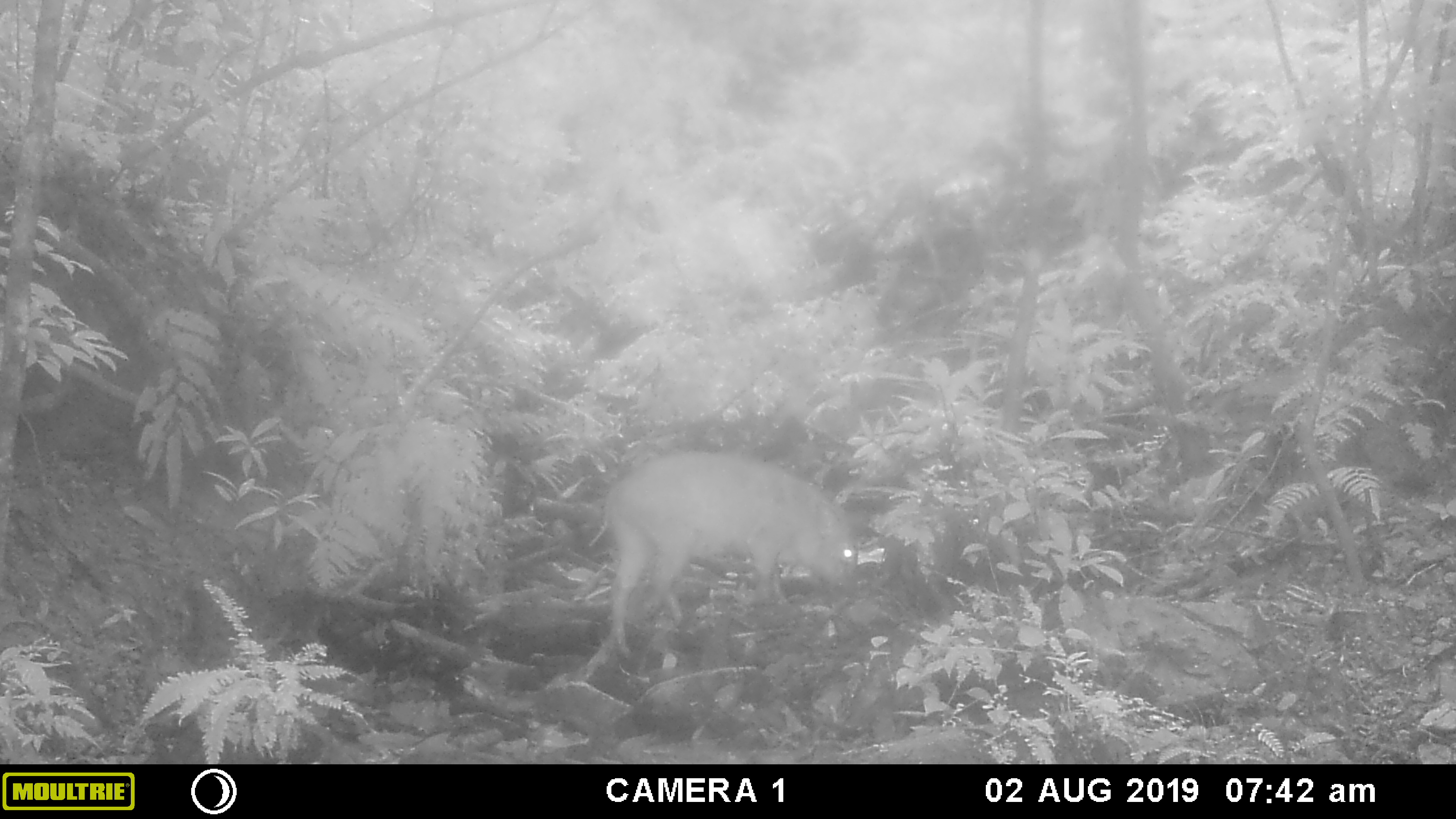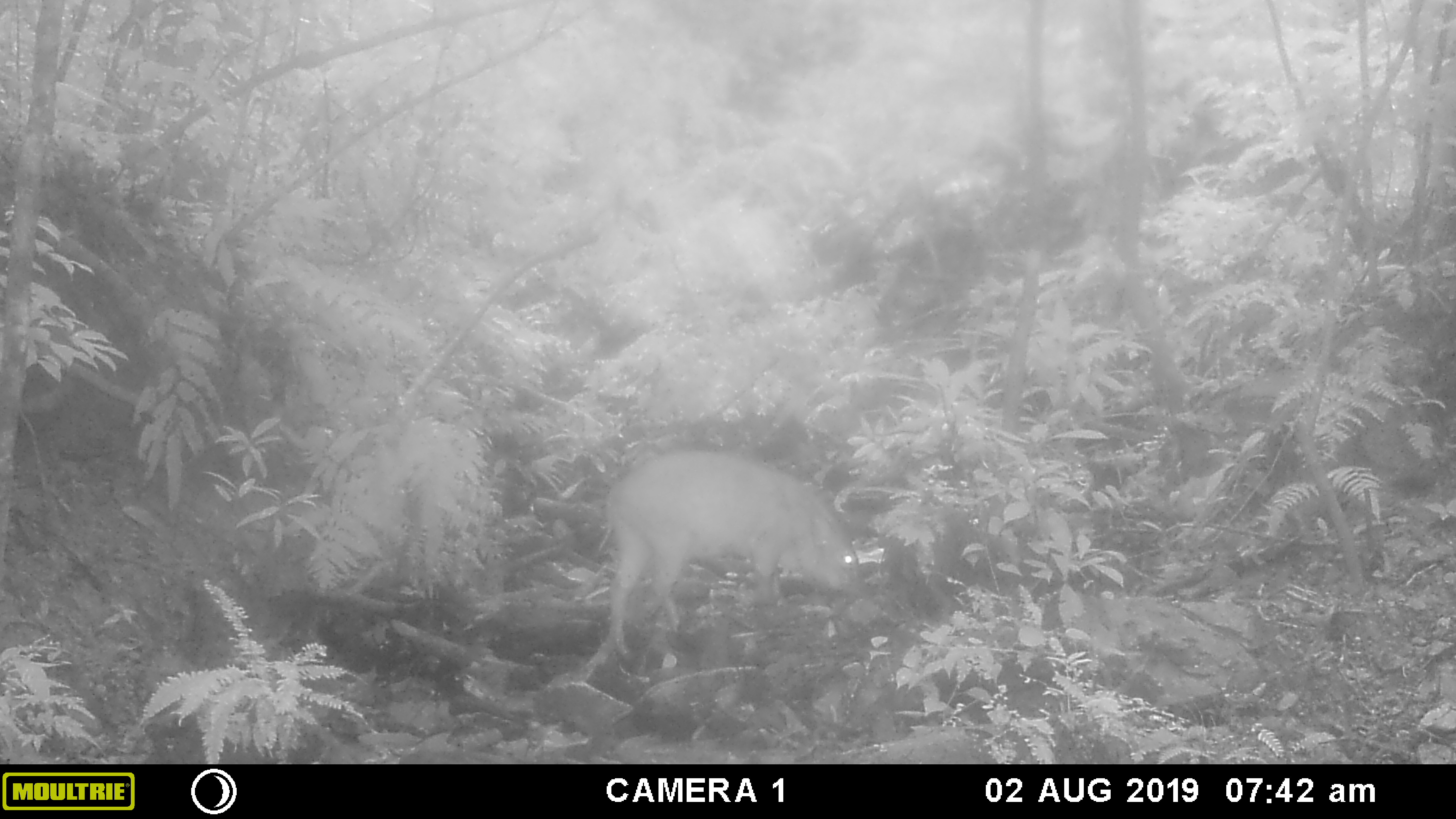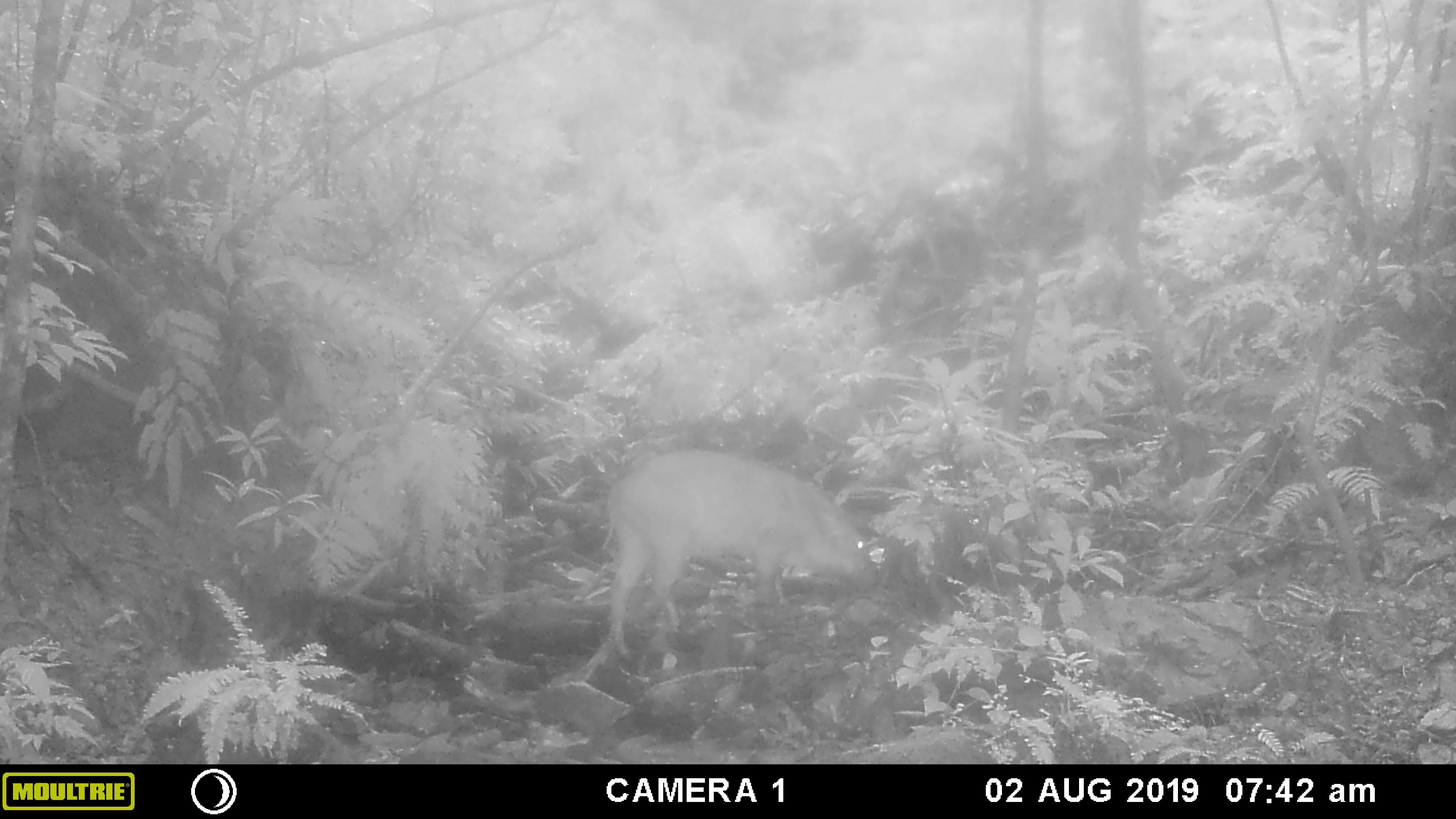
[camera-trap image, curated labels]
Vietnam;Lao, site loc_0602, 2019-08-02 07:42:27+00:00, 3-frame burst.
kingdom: Animalia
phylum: Chordata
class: Mammalia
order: Artiodactyla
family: Suidae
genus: Sus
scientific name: Sus scrofa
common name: eurasian wild pig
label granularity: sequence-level